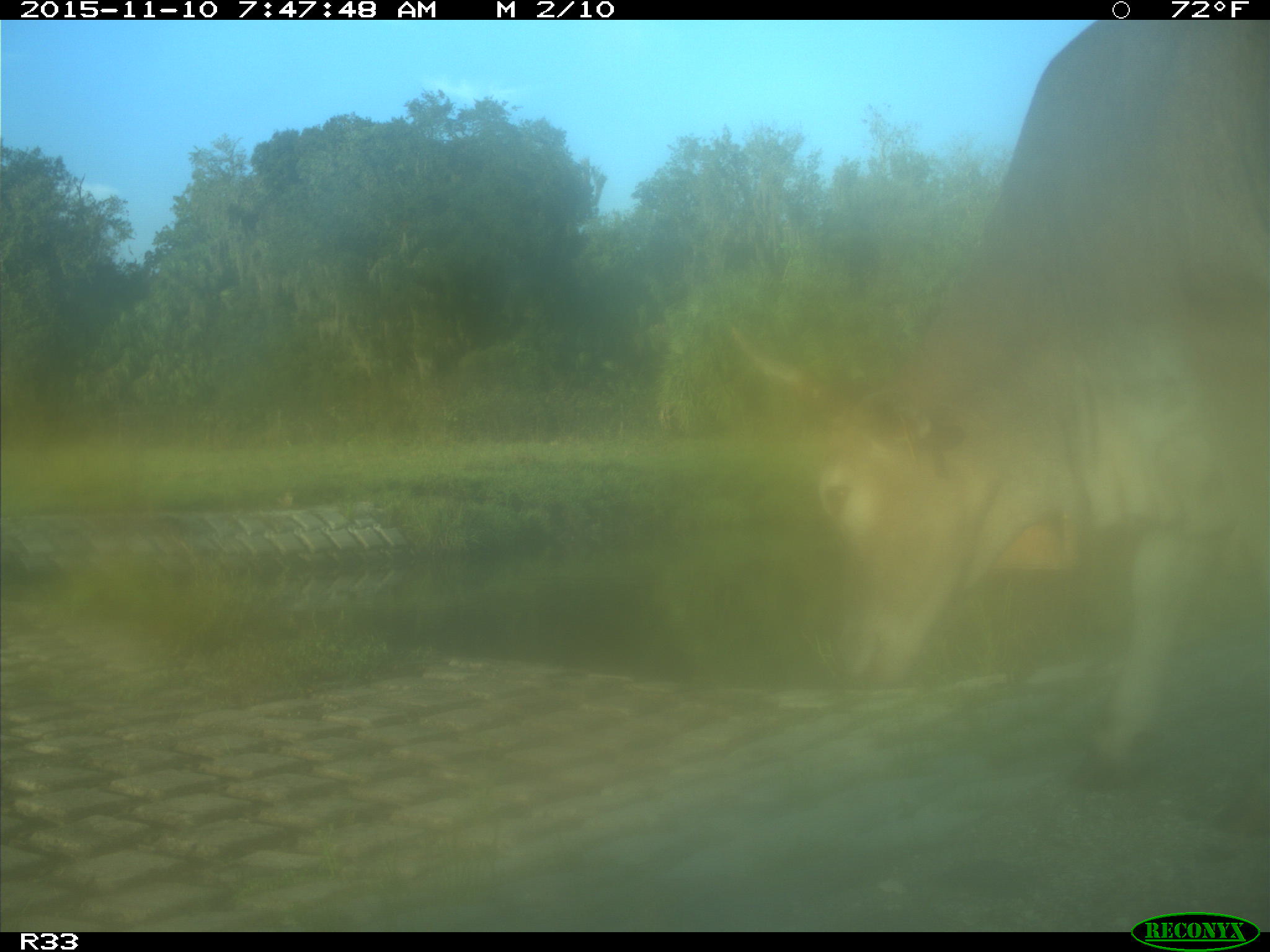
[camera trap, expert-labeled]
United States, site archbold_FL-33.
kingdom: Animalia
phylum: Chordata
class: Mammalia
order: Artiodactyla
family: Bovidae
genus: Bos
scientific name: Bos taurus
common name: domestic cow